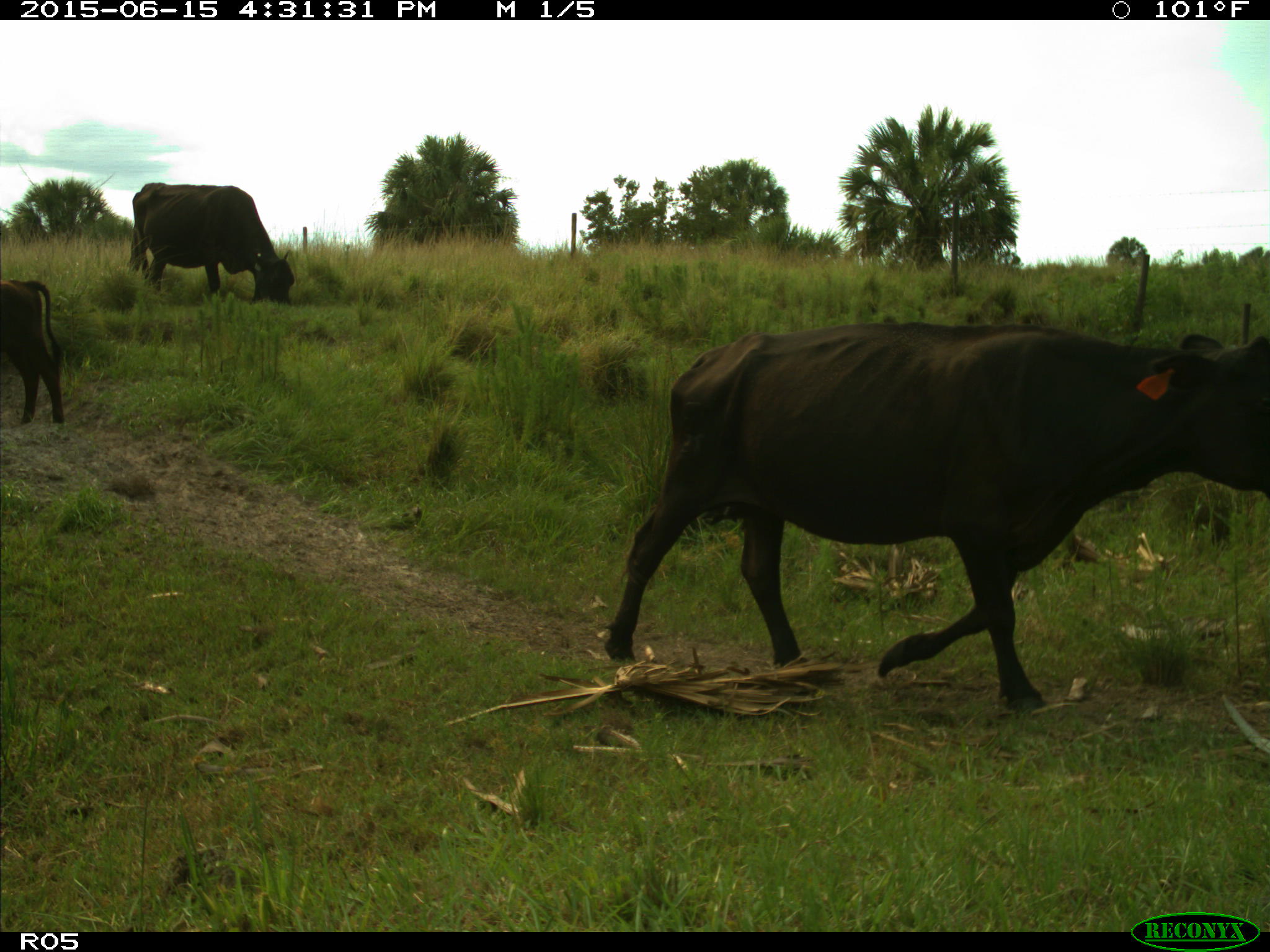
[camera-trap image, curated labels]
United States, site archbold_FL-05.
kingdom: Animalia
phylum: Chordata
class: Mammalia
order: Artiodactyla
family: Bovidae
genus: Bos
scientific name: Bos taurus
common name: domestic cow